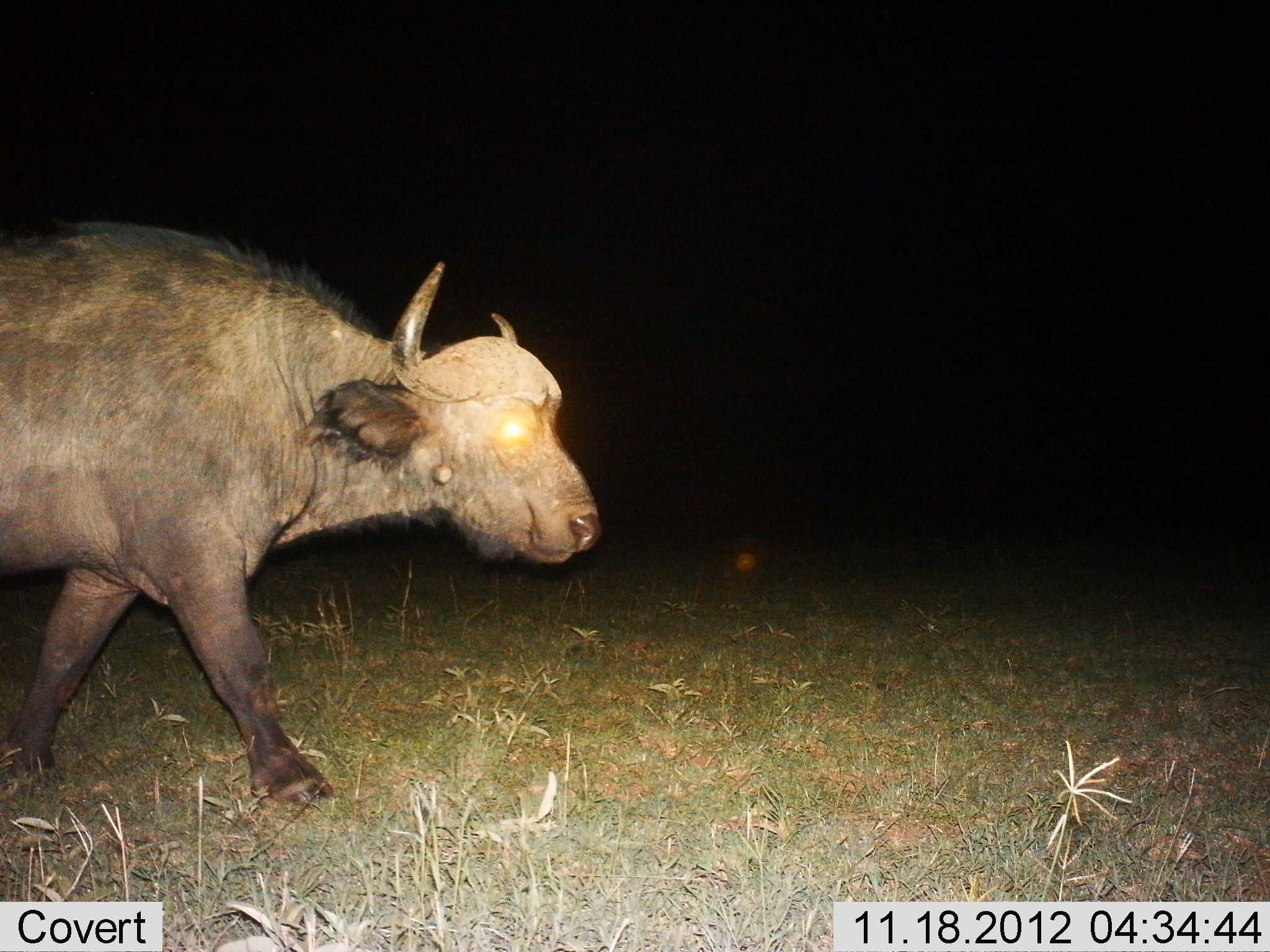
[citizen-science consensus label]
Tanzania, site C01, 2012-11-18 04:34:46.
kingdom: Animalia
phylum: Chordata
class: Mammalia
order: Artiodactyla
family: Bovidae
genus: Syncerus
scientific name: Syncerus caffer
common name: cape buffalo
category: buffalo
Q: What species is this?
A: Buffalo (cape buffalo) (Syncerus caffer).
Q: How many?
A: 1.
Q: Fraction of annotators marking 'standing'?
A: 0%.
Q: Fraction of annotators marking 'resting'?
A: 0%.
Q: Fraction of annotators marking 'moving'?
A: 100%.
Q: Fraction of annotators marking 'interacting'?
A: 0%.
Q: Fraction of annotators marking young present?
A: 0%.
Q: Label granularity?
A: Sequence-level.